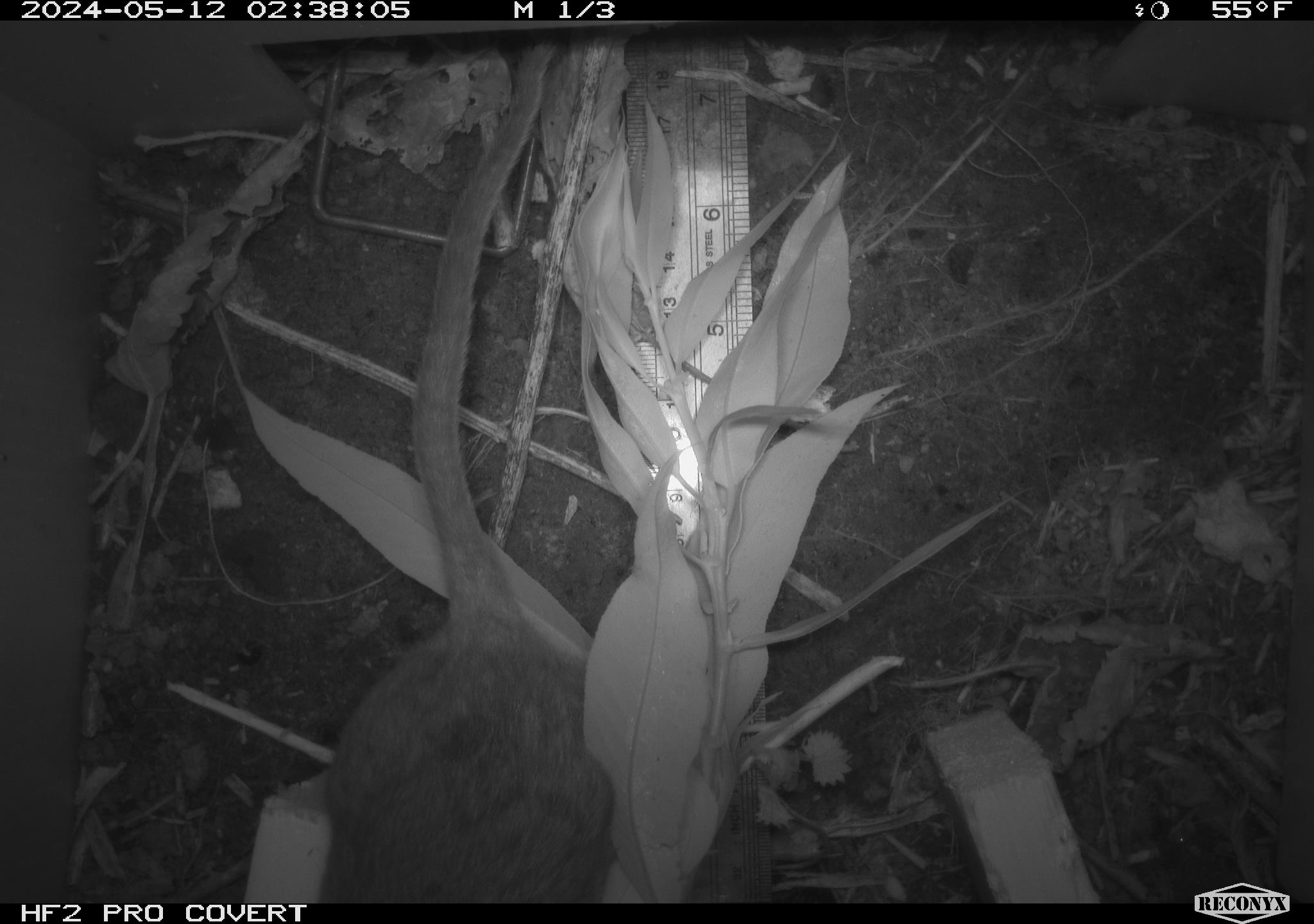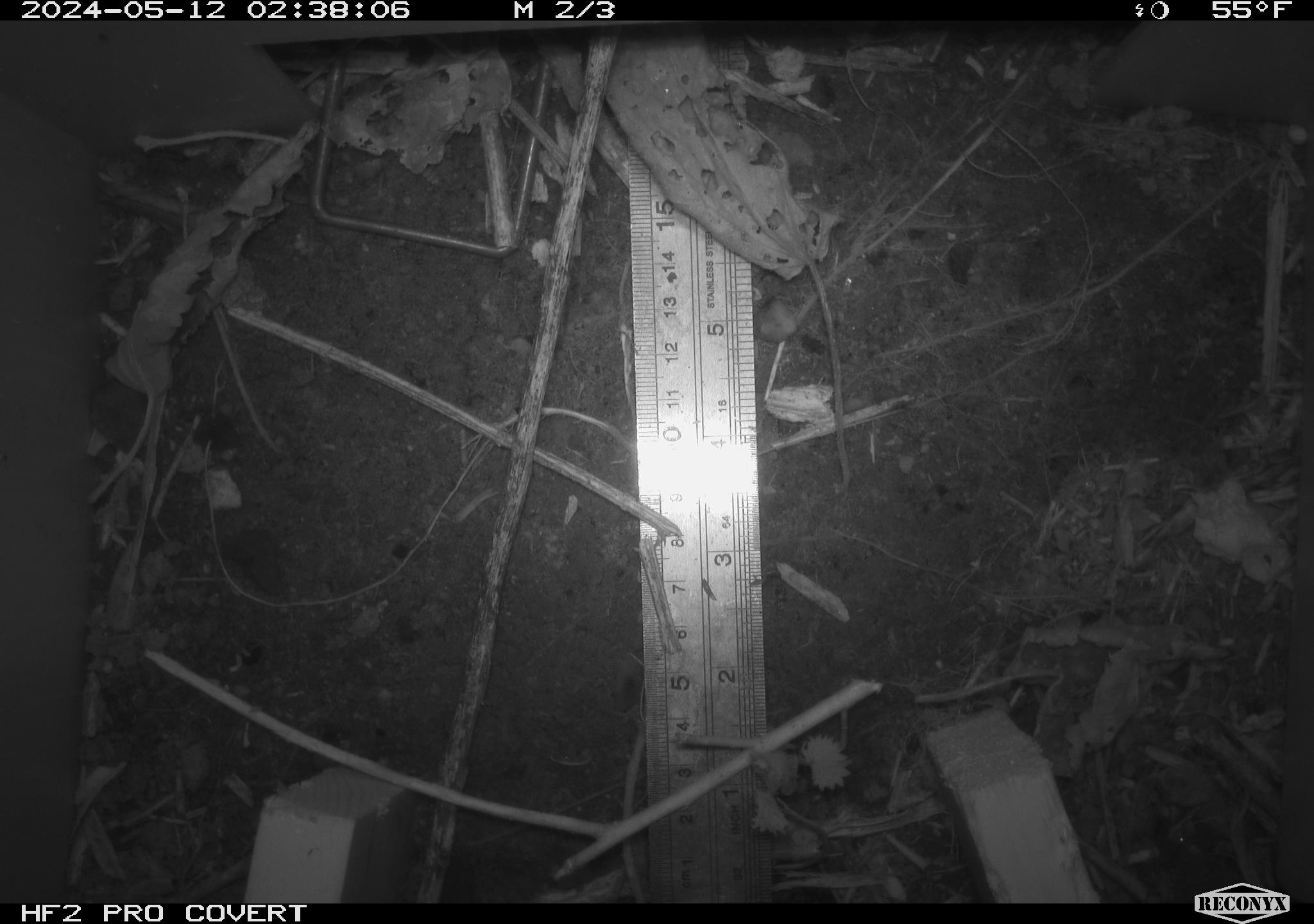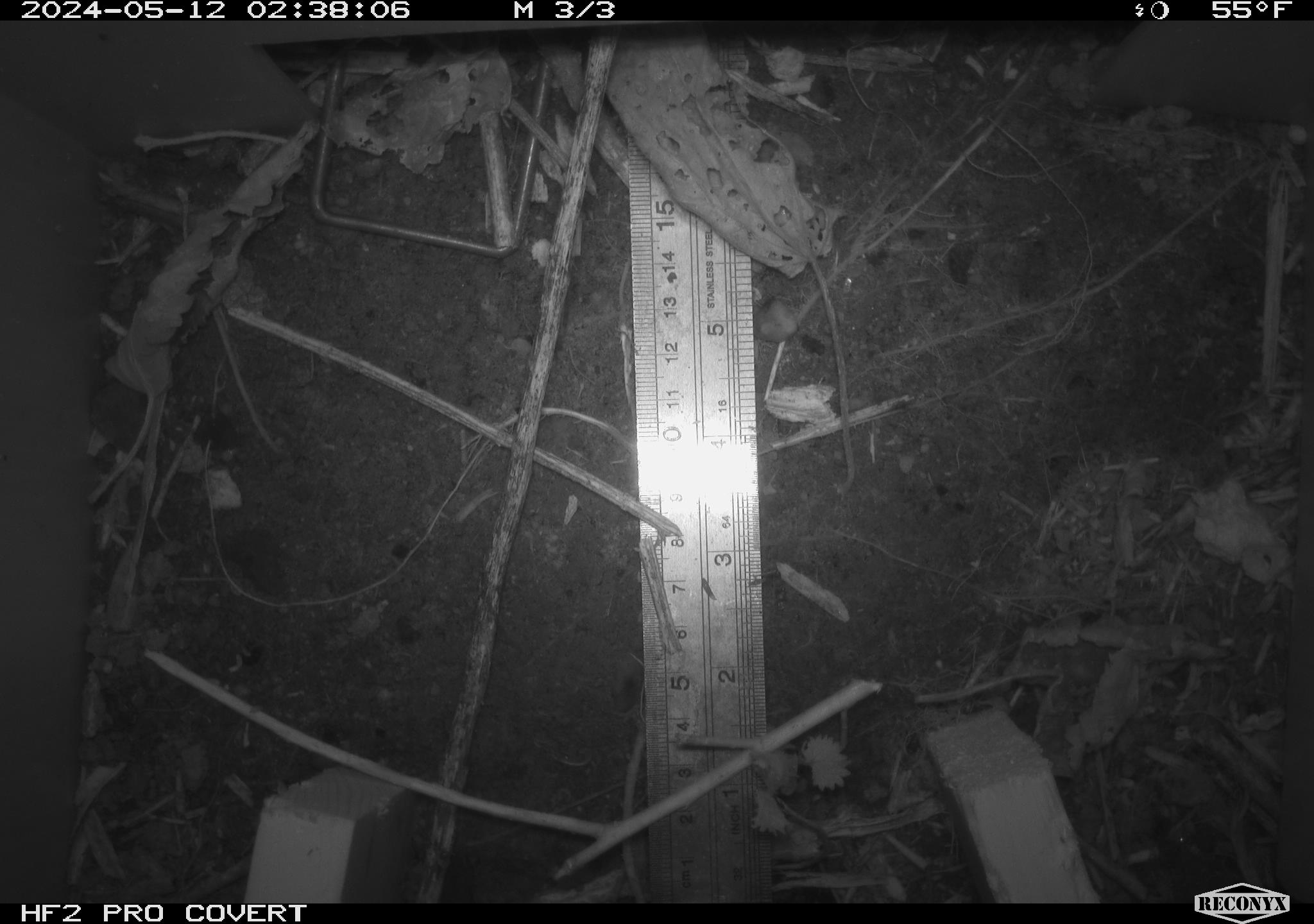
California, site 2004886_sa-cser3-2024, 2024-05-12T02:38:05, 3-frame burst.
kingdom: Animalia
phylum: Chordata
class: Mammalia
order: Rodentia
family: Muridae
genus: Rattus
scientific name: Rattus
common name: rat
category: rattus species